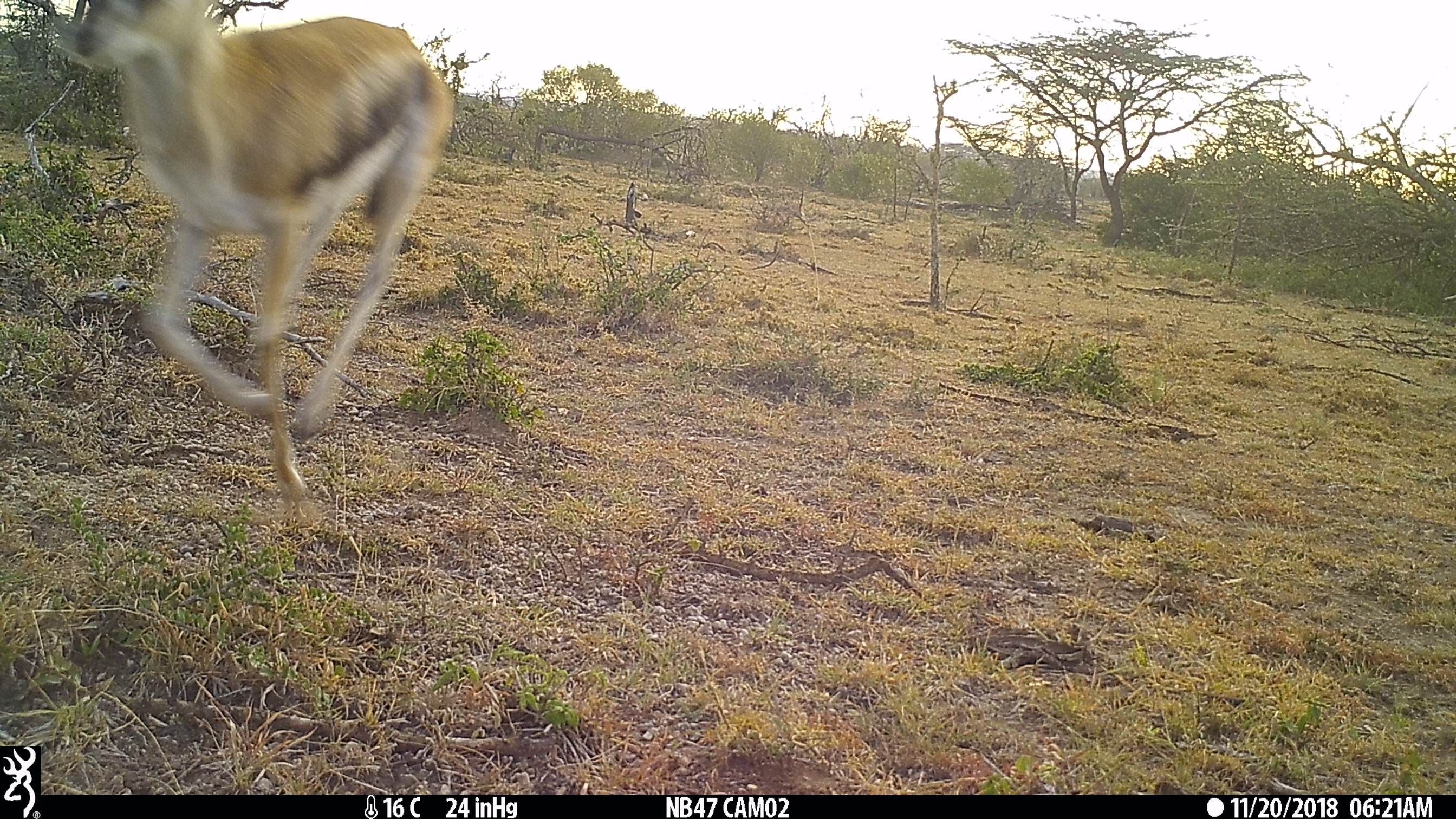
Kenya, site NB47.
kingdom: Animalia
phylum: Chordata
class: Mammalia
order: Artiodactyla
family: Bovidae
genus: Eudorcas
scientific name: Eudorcas thomsonii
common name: thomon's gazelle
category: gazelle thomsons